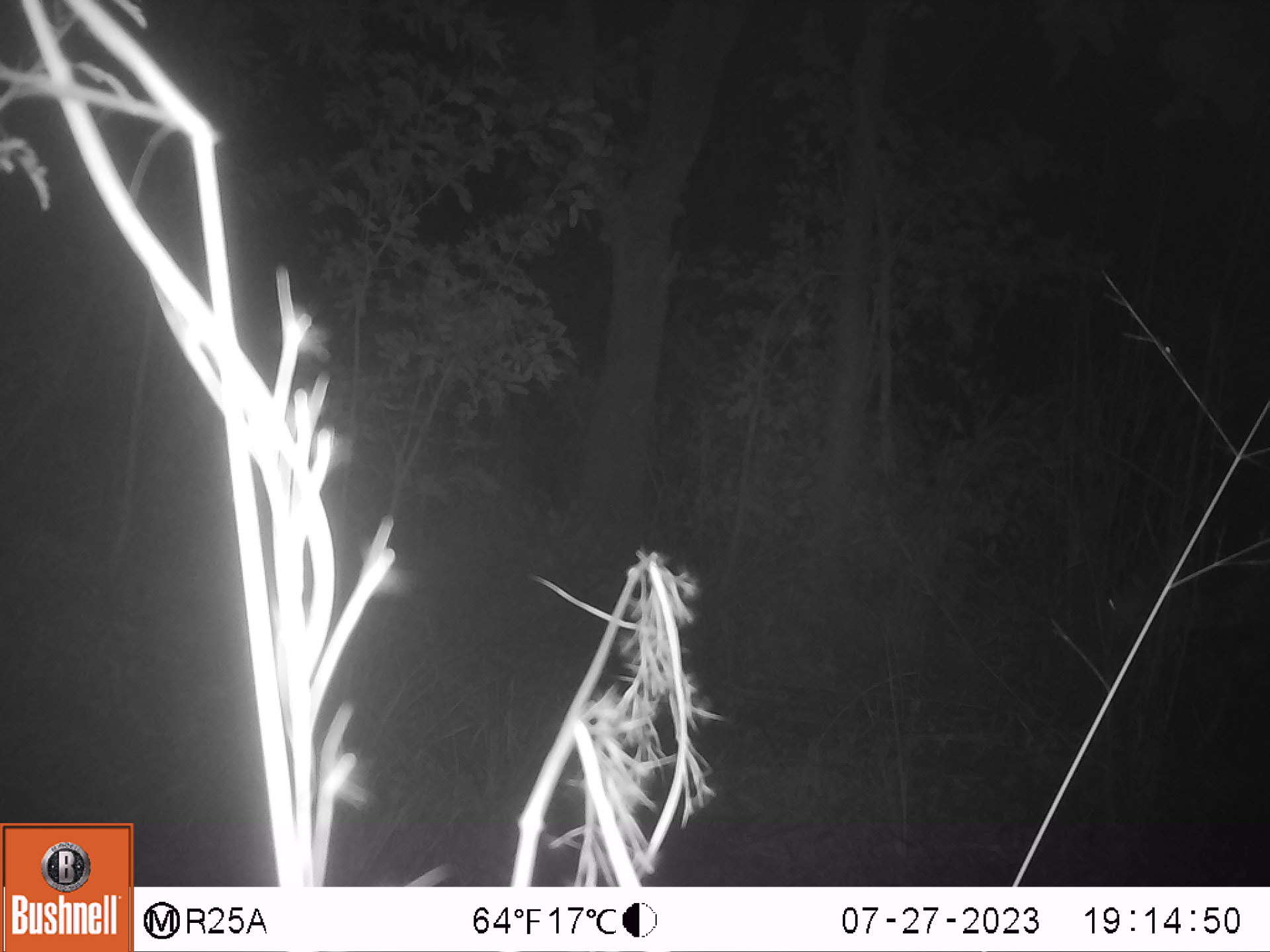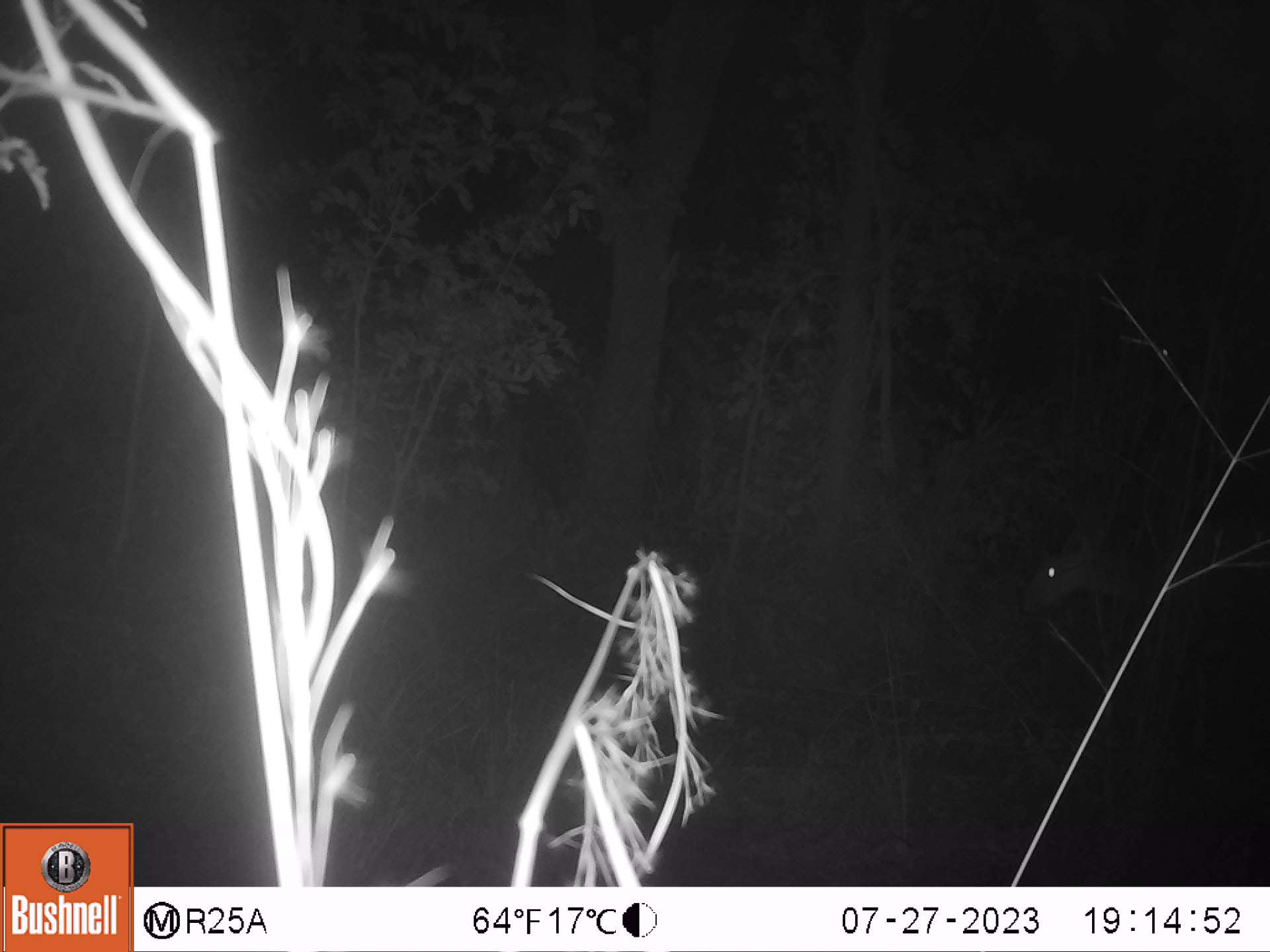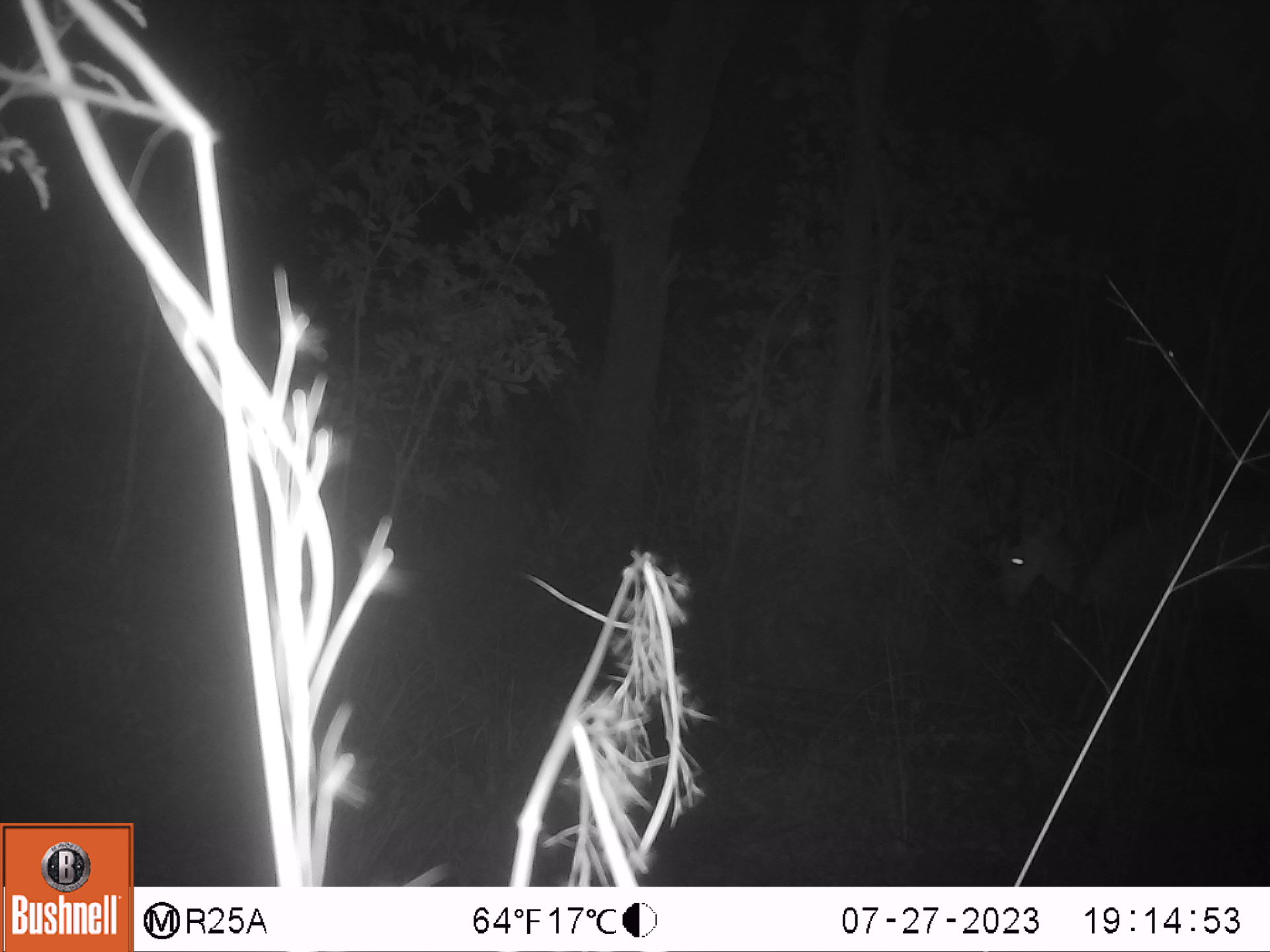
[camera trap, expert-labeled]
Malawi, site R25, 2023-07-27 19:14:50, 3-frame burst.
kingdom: Animalia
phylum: Chordata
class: Mammalia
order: Artiodactyla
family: Bovidae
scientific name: Antilopinae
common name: small antelope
Small antelope (Antilopinae), count 1.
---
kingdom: Animalia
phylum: Chordata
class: Mammalia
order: Artiodactyla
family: Bovidae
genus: Tragelaphus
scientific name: Tragelaphus sylvaticus sylvaticus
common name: cape bushbuck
Cape bushbuck (Tragelaphus sylvaticus sylvaticus), count 1.